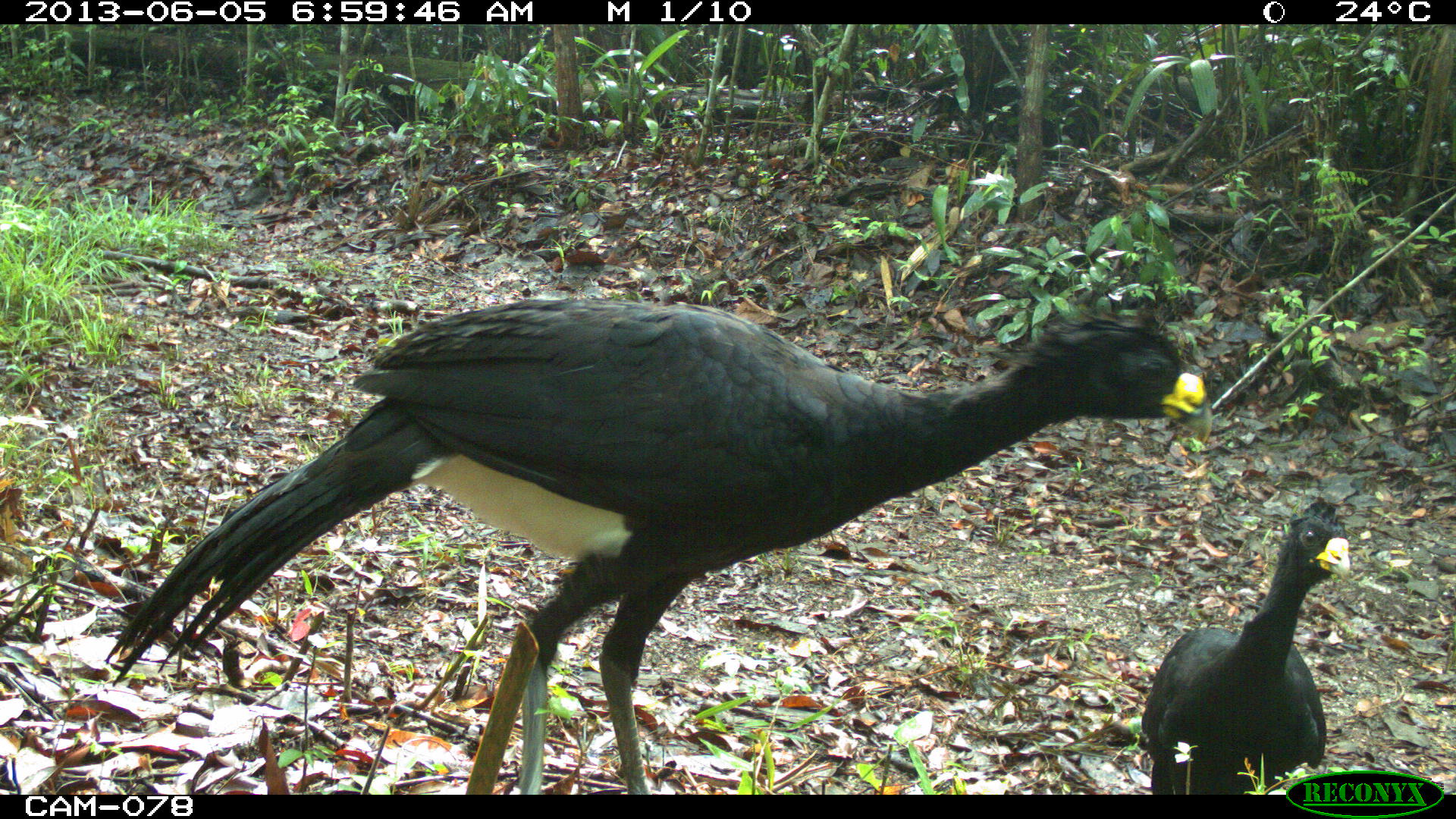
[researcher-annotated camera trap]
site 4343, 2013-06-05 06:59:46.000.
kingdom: Animalia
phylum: Chordata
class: Aves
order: Galliformes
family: Cracidae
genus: Crax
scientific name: Crax rubra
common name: great curassow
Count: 3.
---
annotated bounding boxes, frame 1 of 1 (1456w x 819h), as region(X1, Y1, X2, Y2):
crax rubra: region(104, 294, 1208, 793); region(1137, 492, 1351, 793)